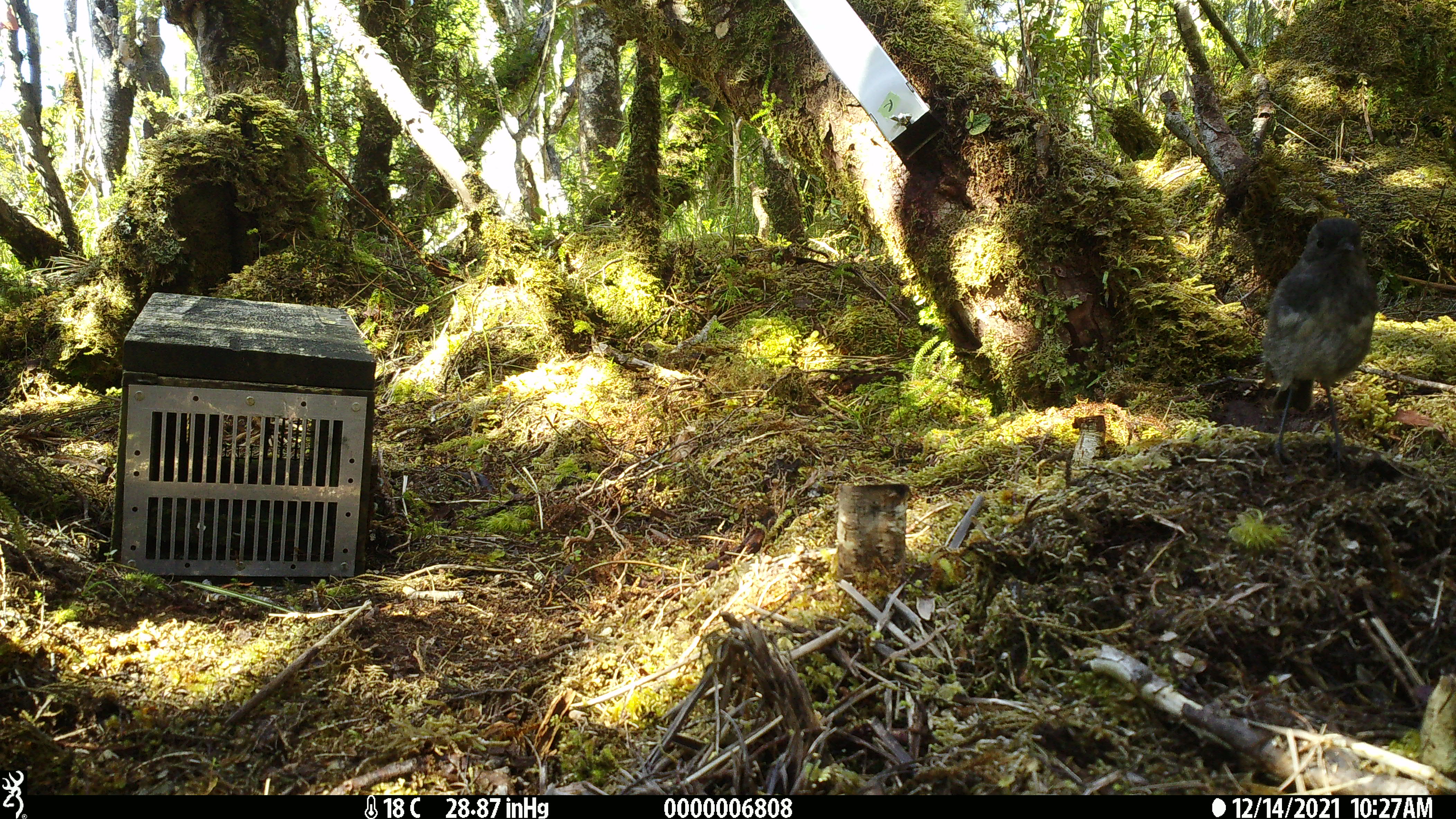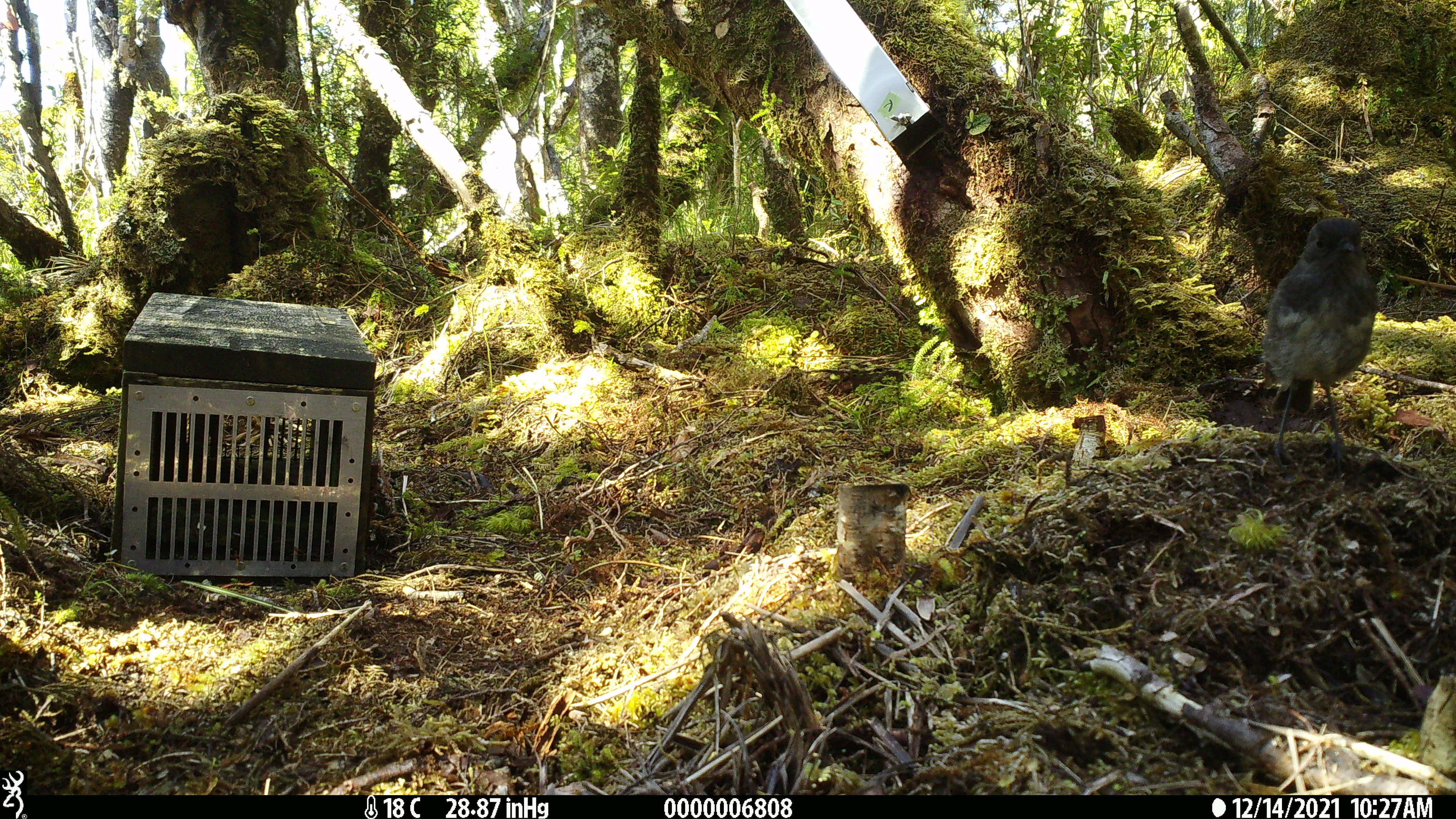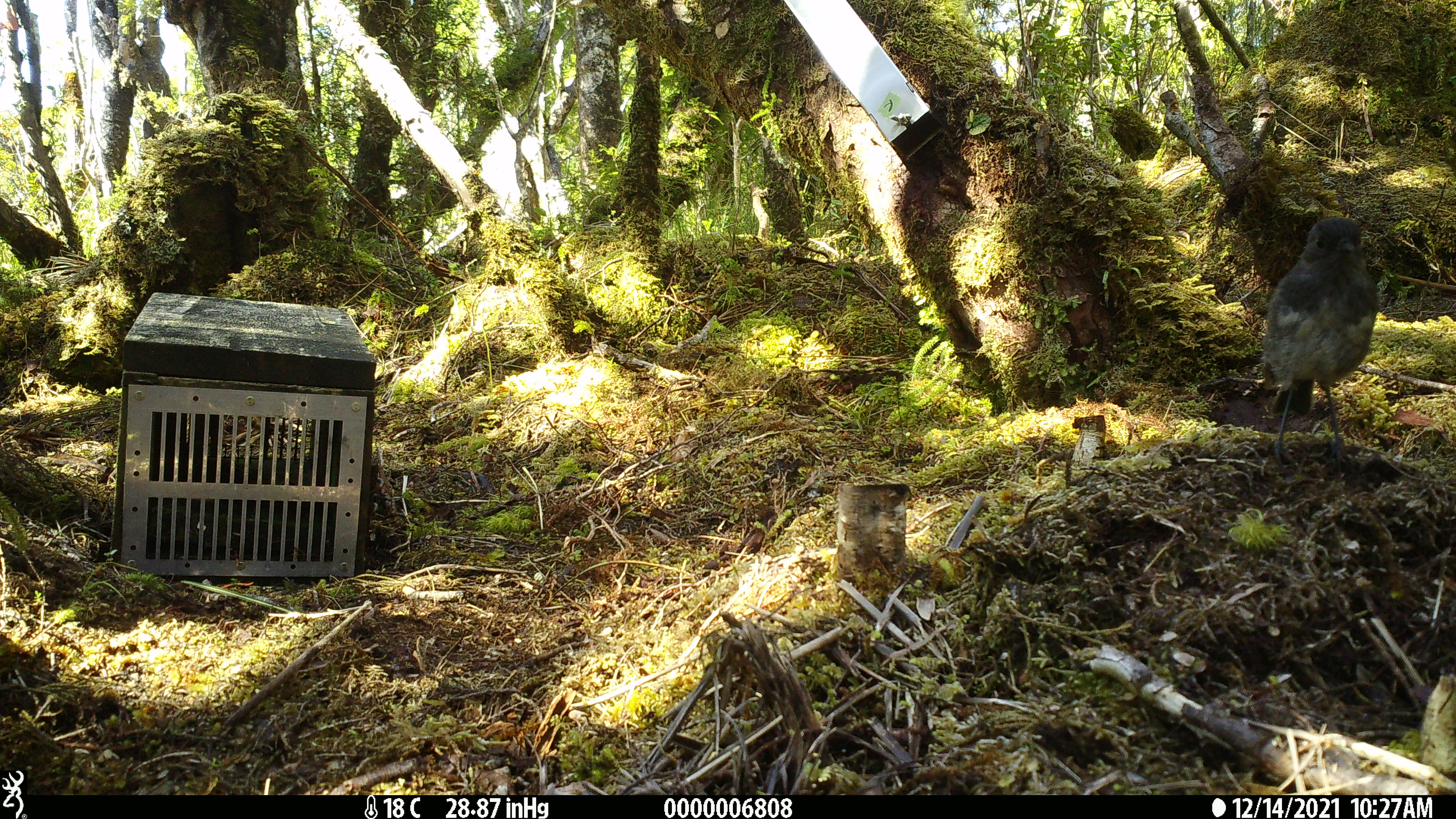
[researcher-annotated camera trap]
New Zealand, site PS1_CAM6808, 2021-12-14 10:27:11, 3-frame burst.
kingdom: Animalia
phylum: Chordata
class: Aves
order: Passeriformes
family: Petroicidae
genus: Petroica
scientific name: Petroica australis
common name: new zealand robin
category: robin